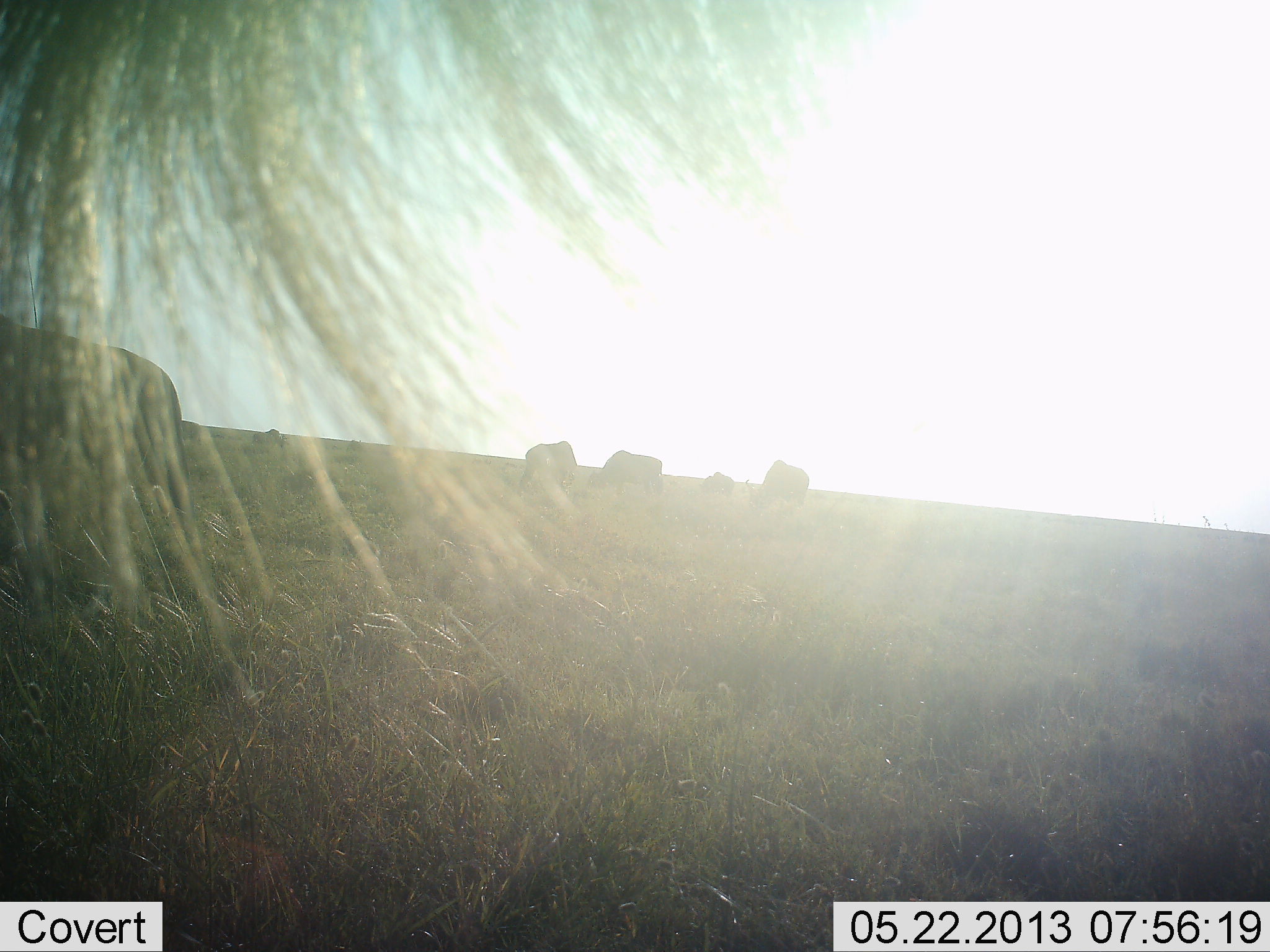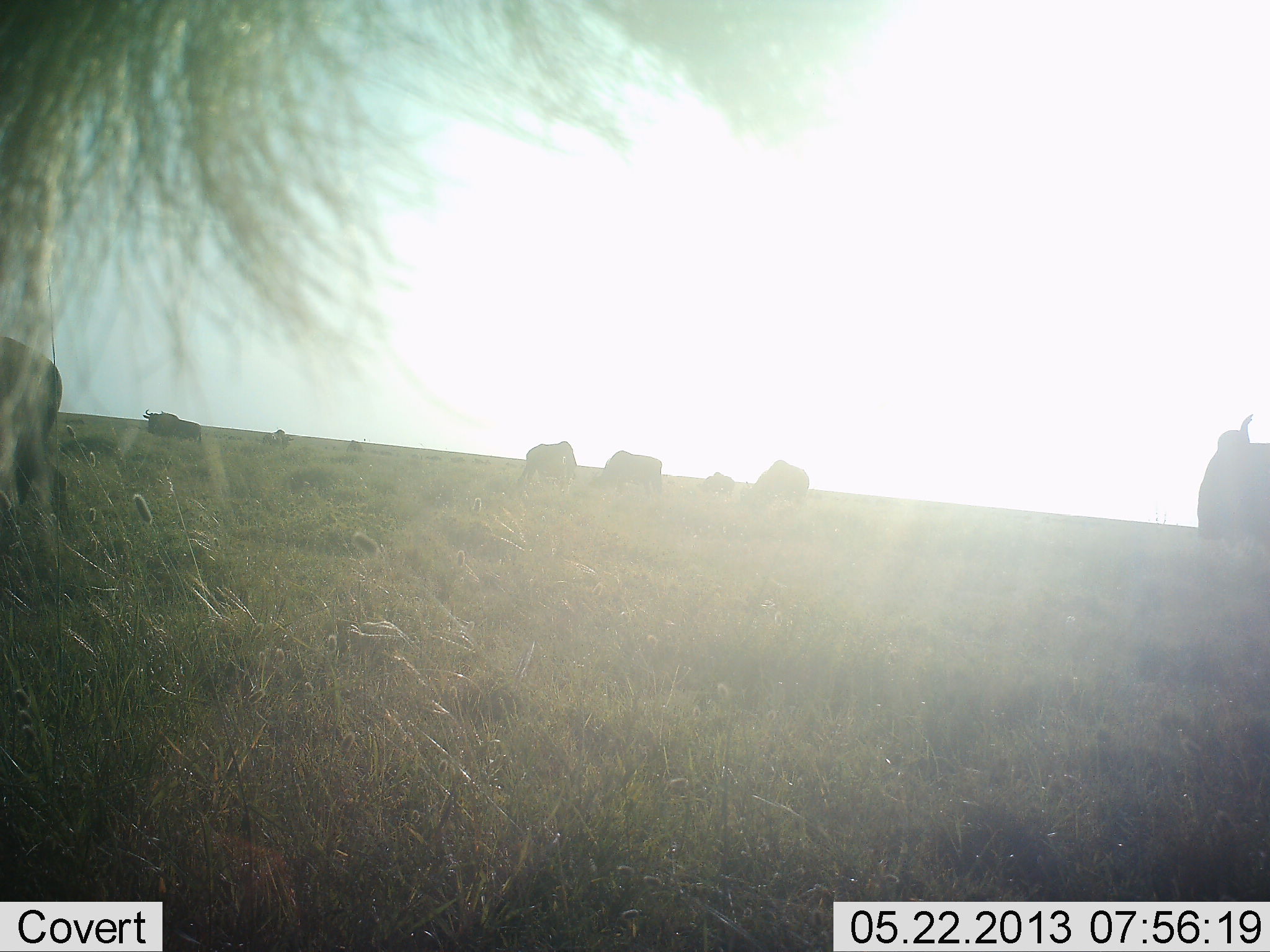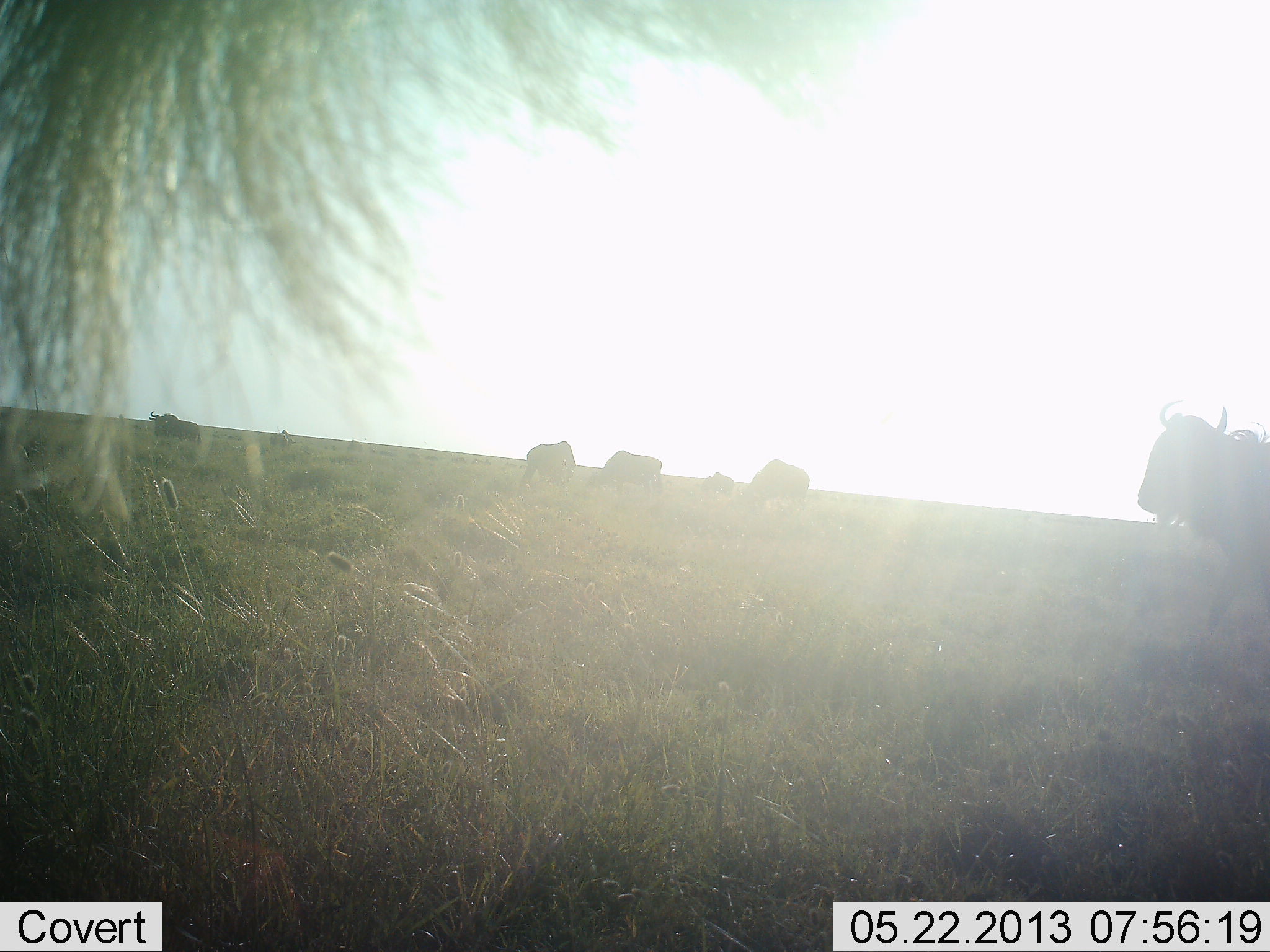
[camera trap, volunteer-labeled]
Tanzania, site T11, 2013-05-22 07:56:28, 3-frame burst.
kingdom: Animalia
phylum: Chordata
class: Mammalia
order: Artiodactyla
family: Bovidae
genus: Connochaetes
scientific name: Connochaetes taurinus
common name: blue wildebeest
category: wildebeest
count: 9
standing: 74%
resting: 16%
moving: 58%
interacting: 11%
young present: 0%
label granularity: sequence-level